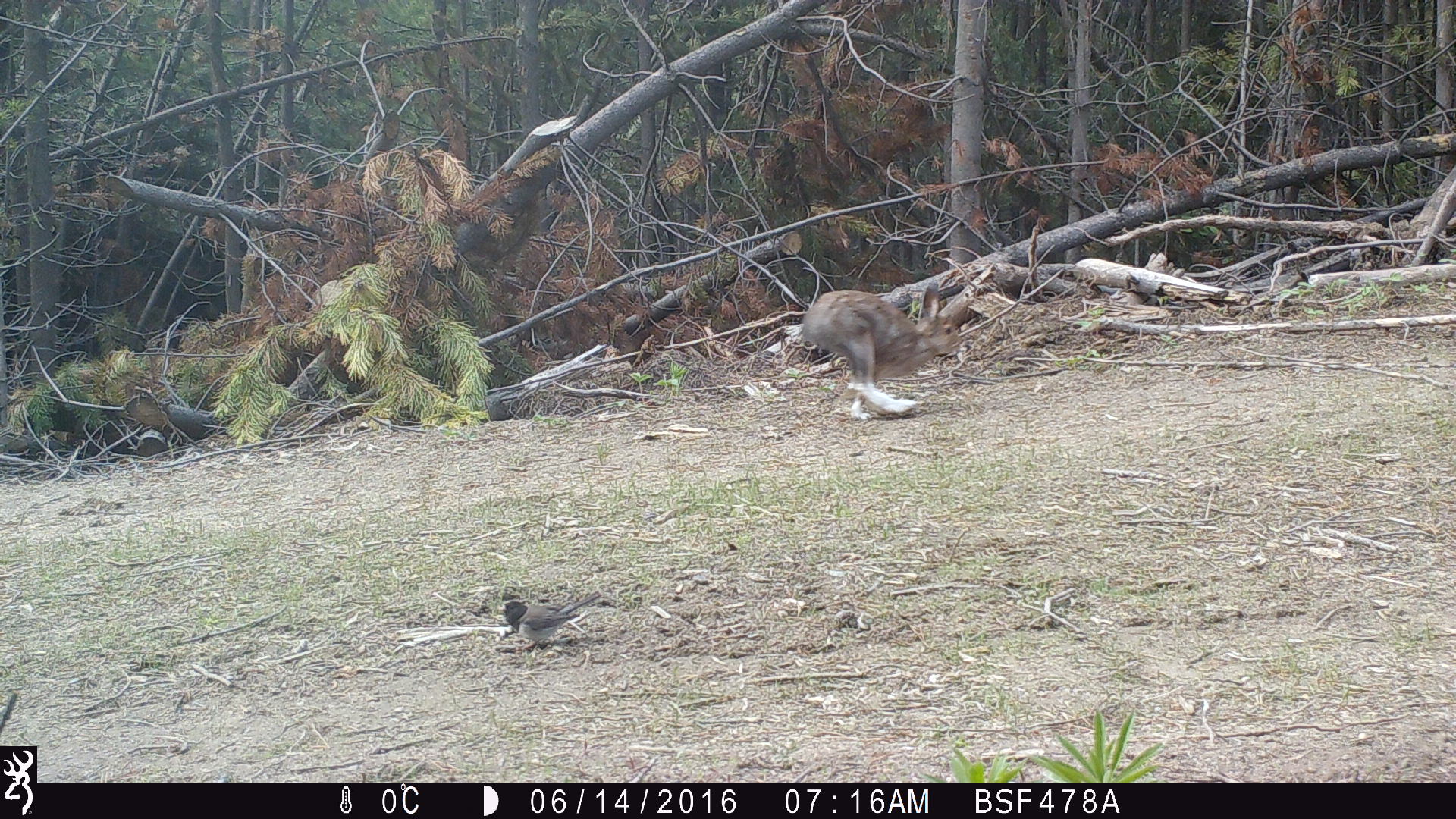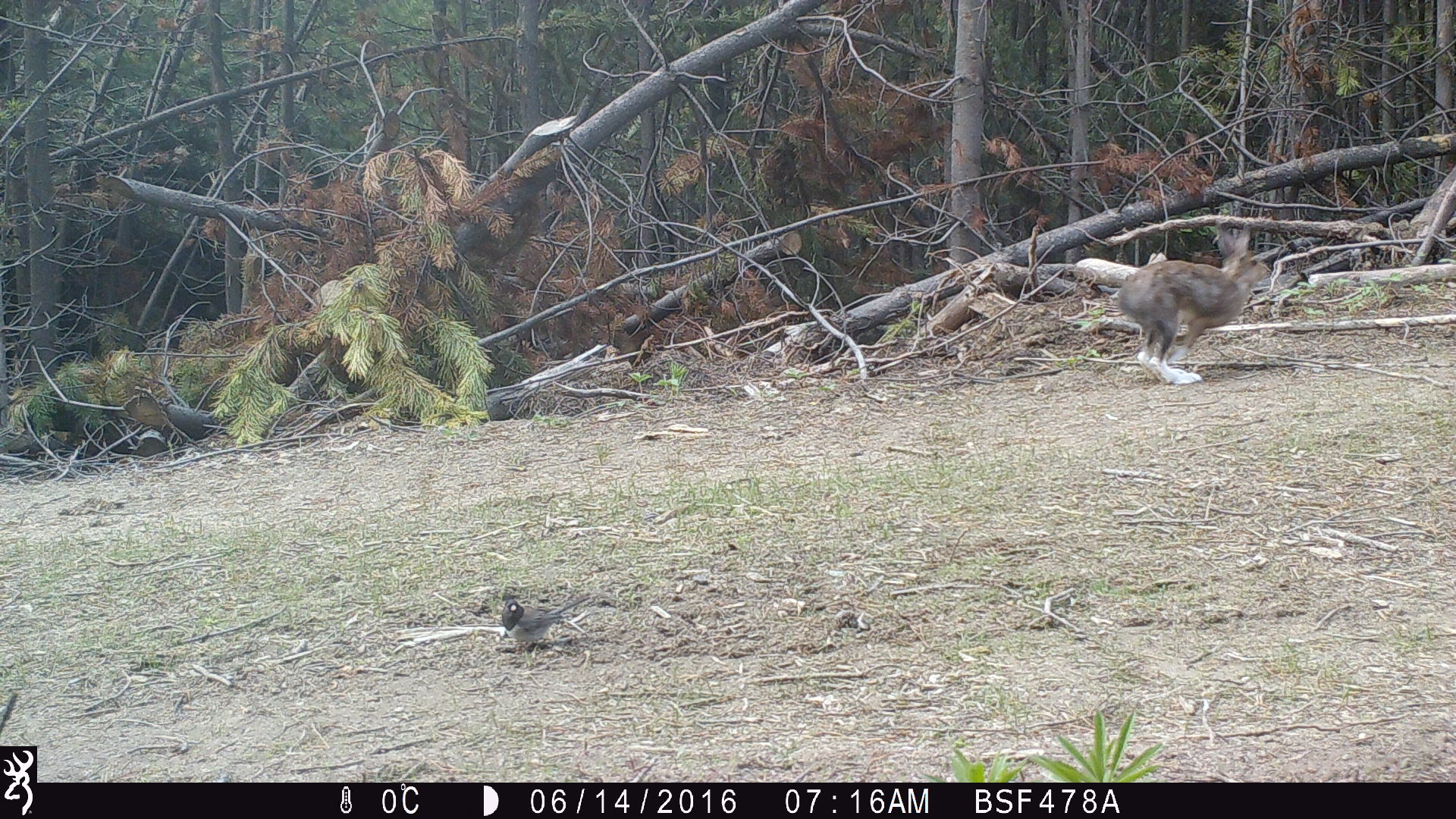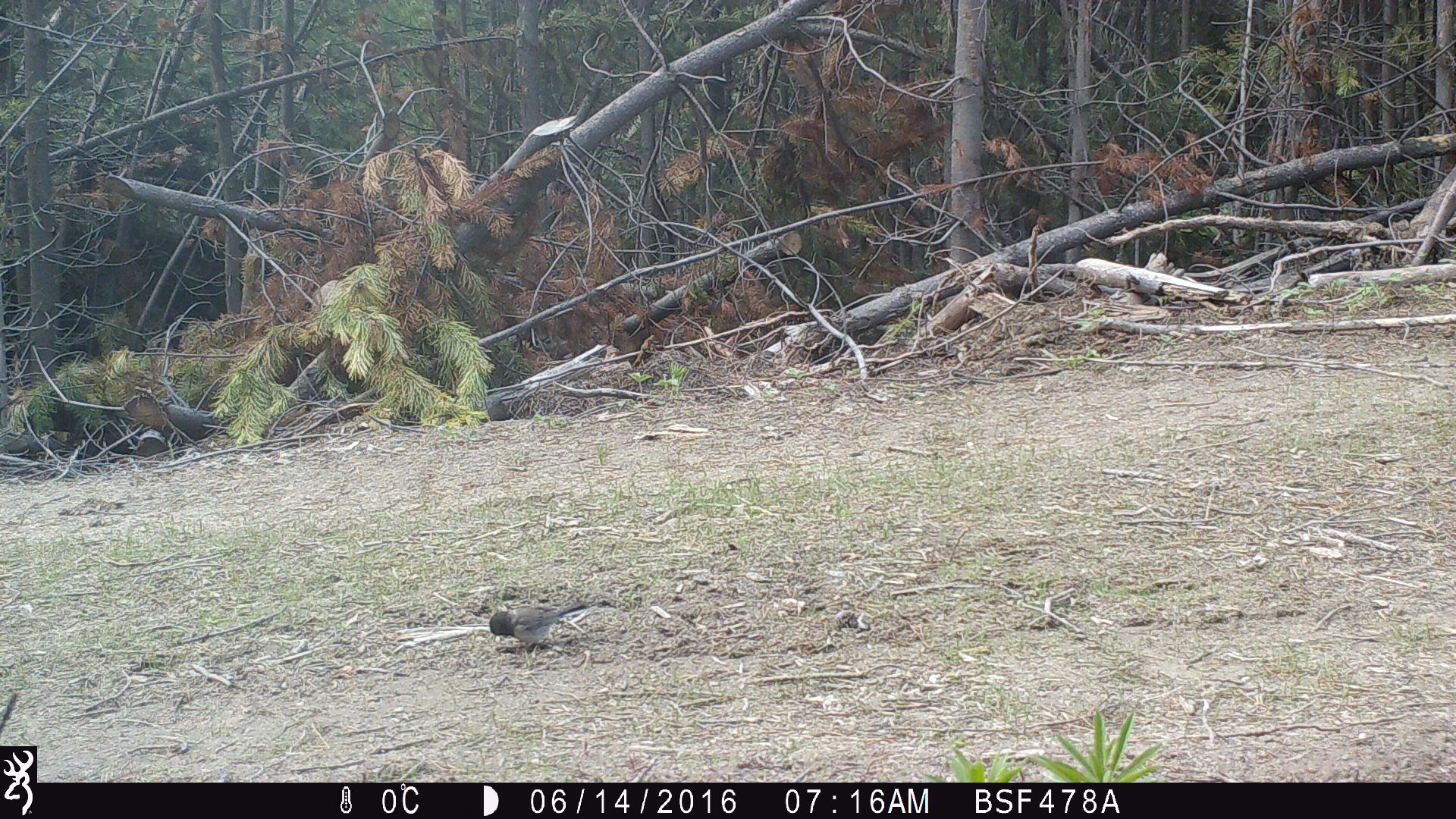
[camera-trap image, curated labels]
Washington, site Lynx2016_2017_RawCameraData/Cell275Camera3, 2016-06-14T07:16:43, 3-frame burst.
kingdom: Animalia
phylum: Chordata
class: Aves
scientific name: Aves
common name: birds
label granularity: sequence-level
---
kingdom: Animalia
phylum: Chordata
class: Mammalia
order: Lagomorpha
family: Leporidae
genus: Lepus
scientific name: Lepus americanus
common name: snowshoe hare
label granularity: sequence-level